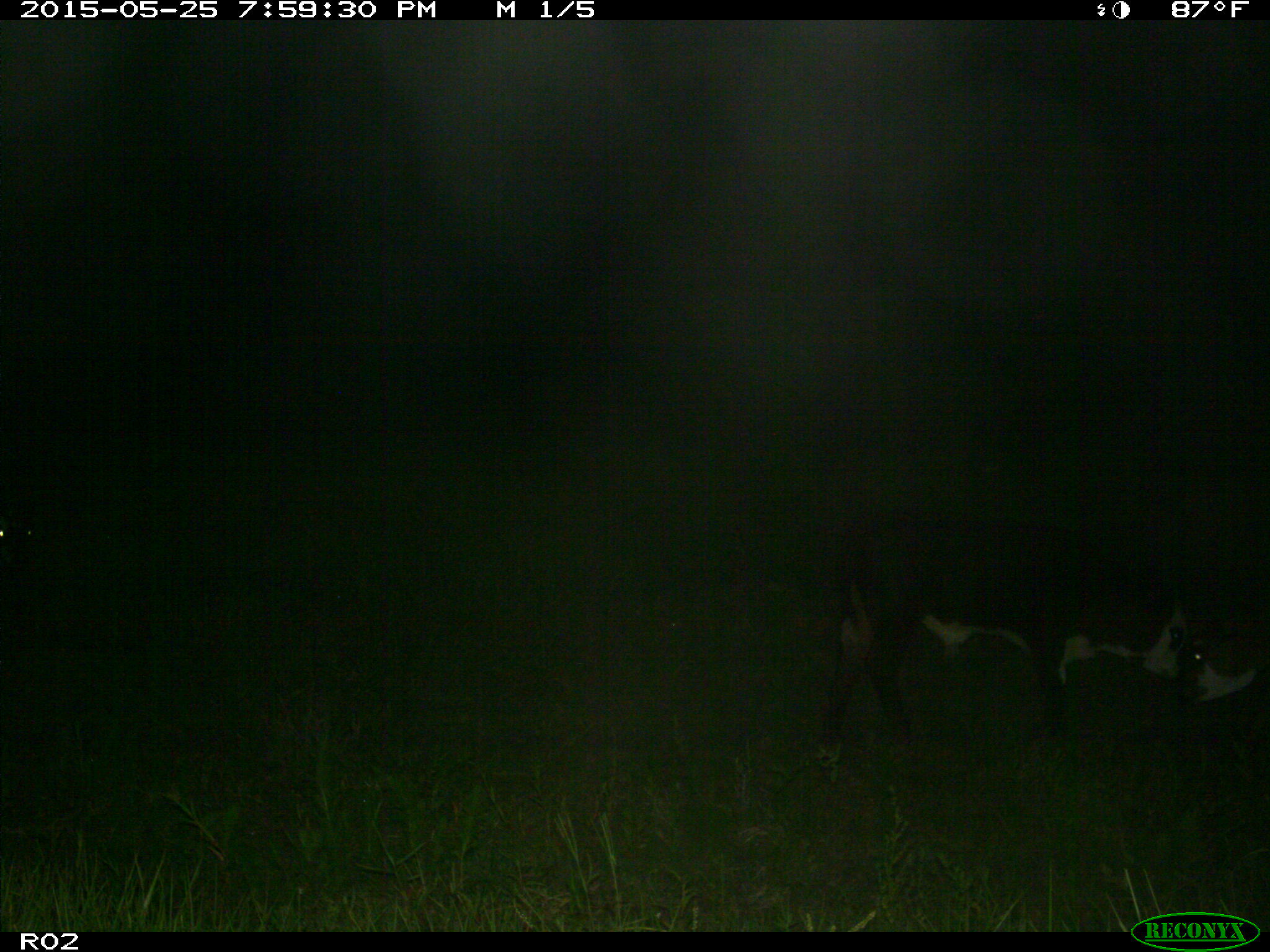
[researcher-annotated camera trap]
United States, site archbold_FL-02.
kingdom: Animalia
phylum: Chordata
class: Mammalia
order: Artiodactyla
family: Bovidae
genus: Bos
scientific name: Bos taurus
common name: domestic cow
Bos taurus (domestic cow).